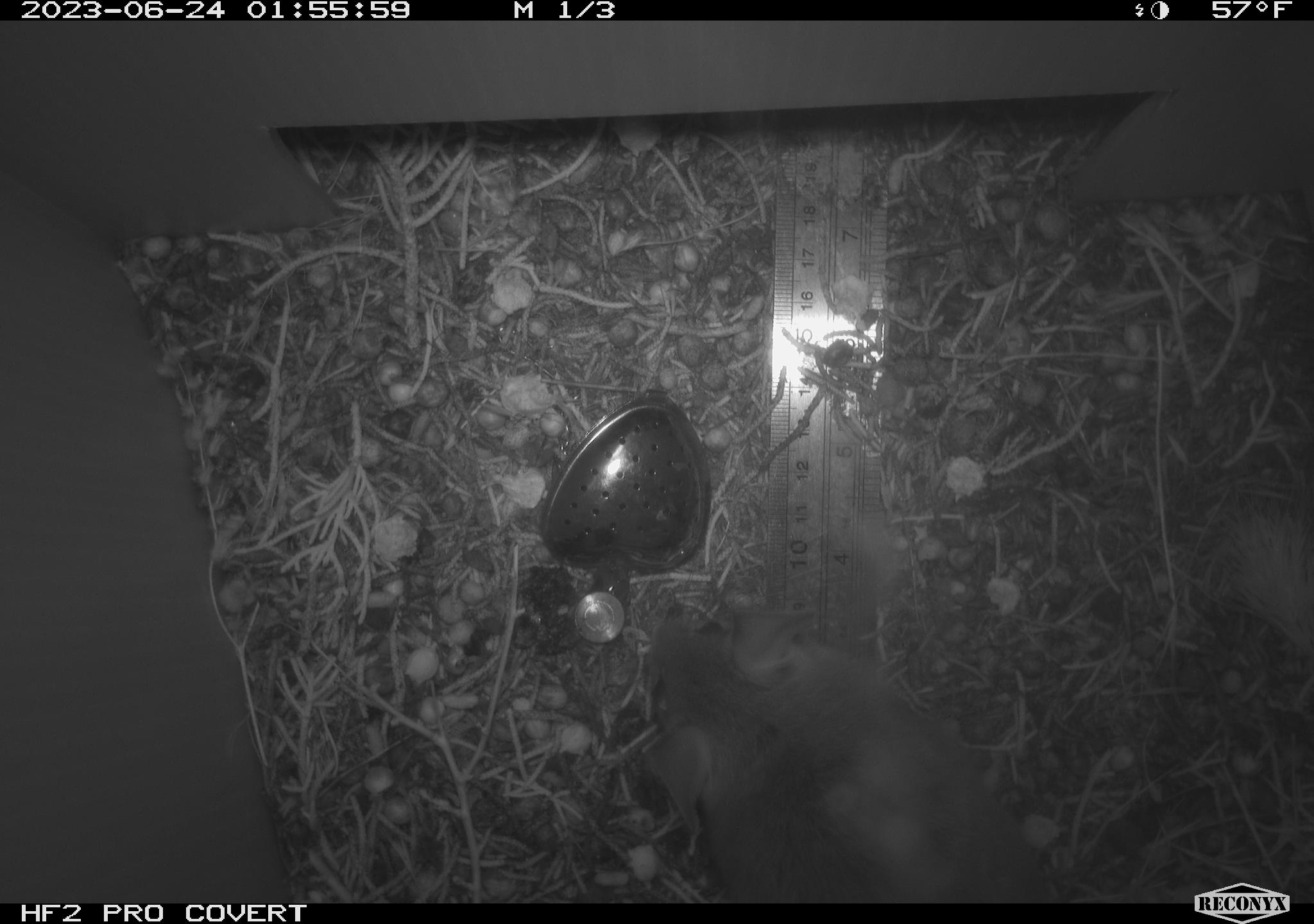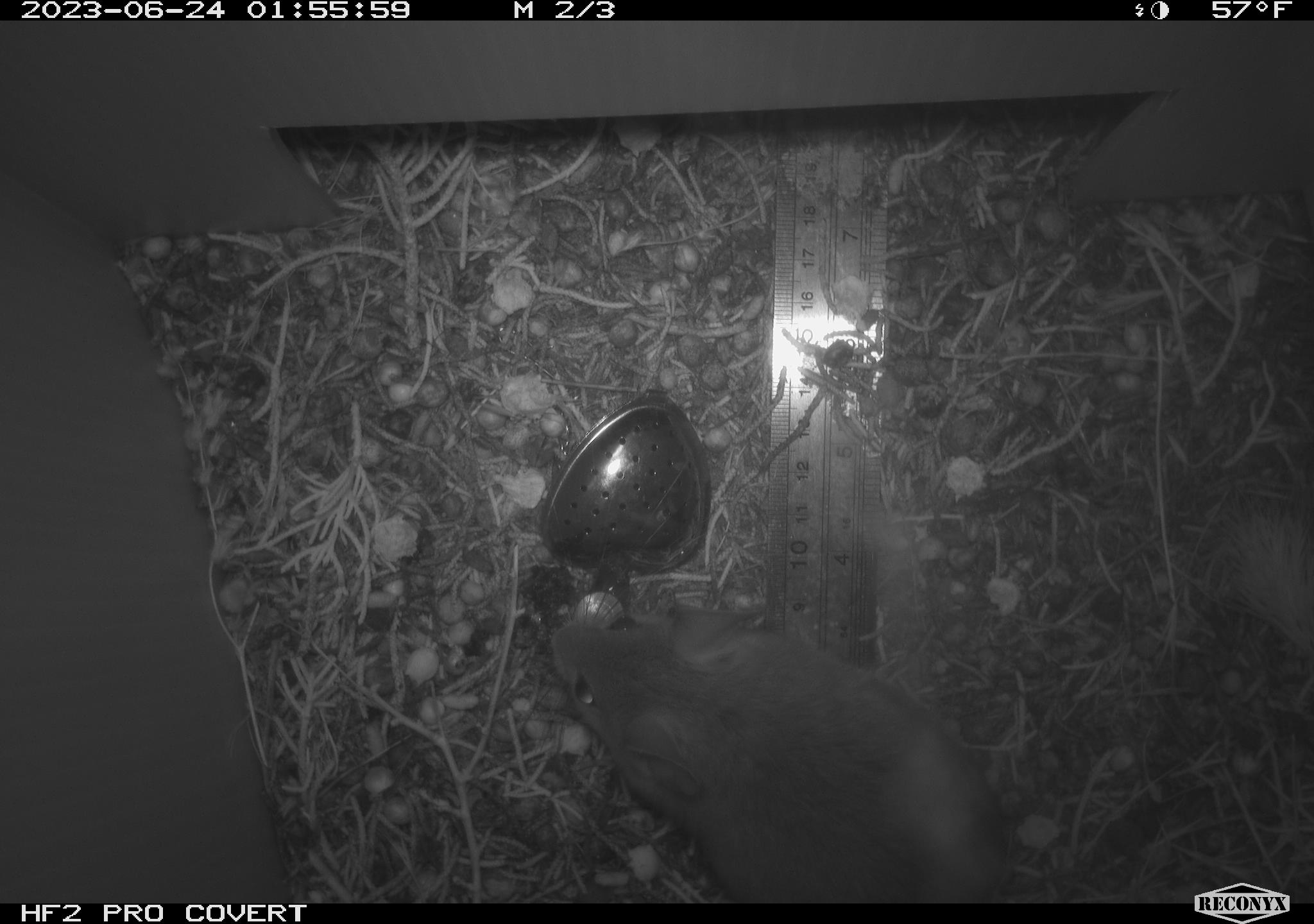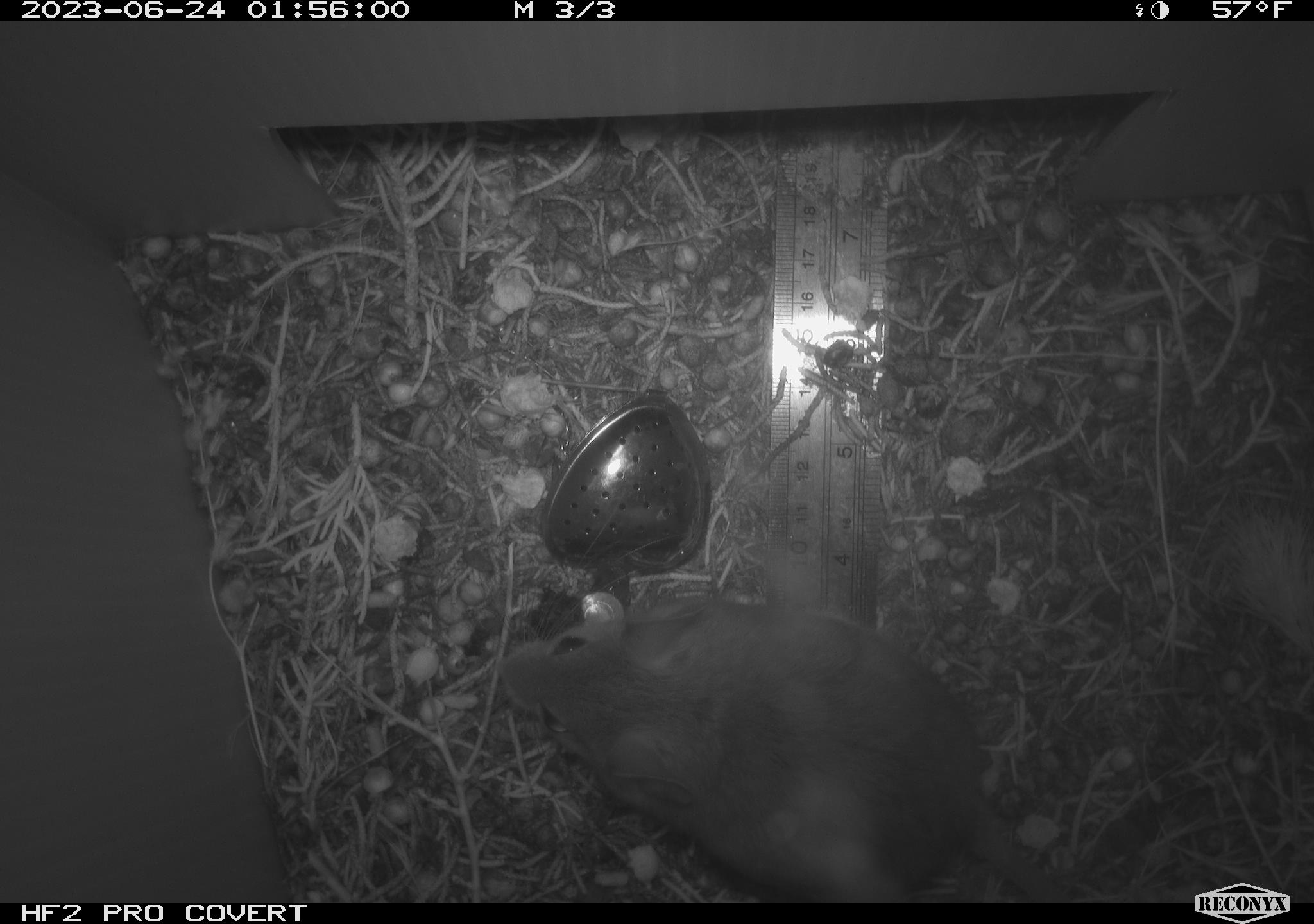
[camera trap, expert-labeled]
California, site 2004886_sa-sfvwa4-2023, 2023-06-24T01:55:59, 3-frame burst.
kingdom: Animalia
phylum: Chordata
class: Mammalia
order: Rodentia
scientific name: Rodentia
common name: mouse species